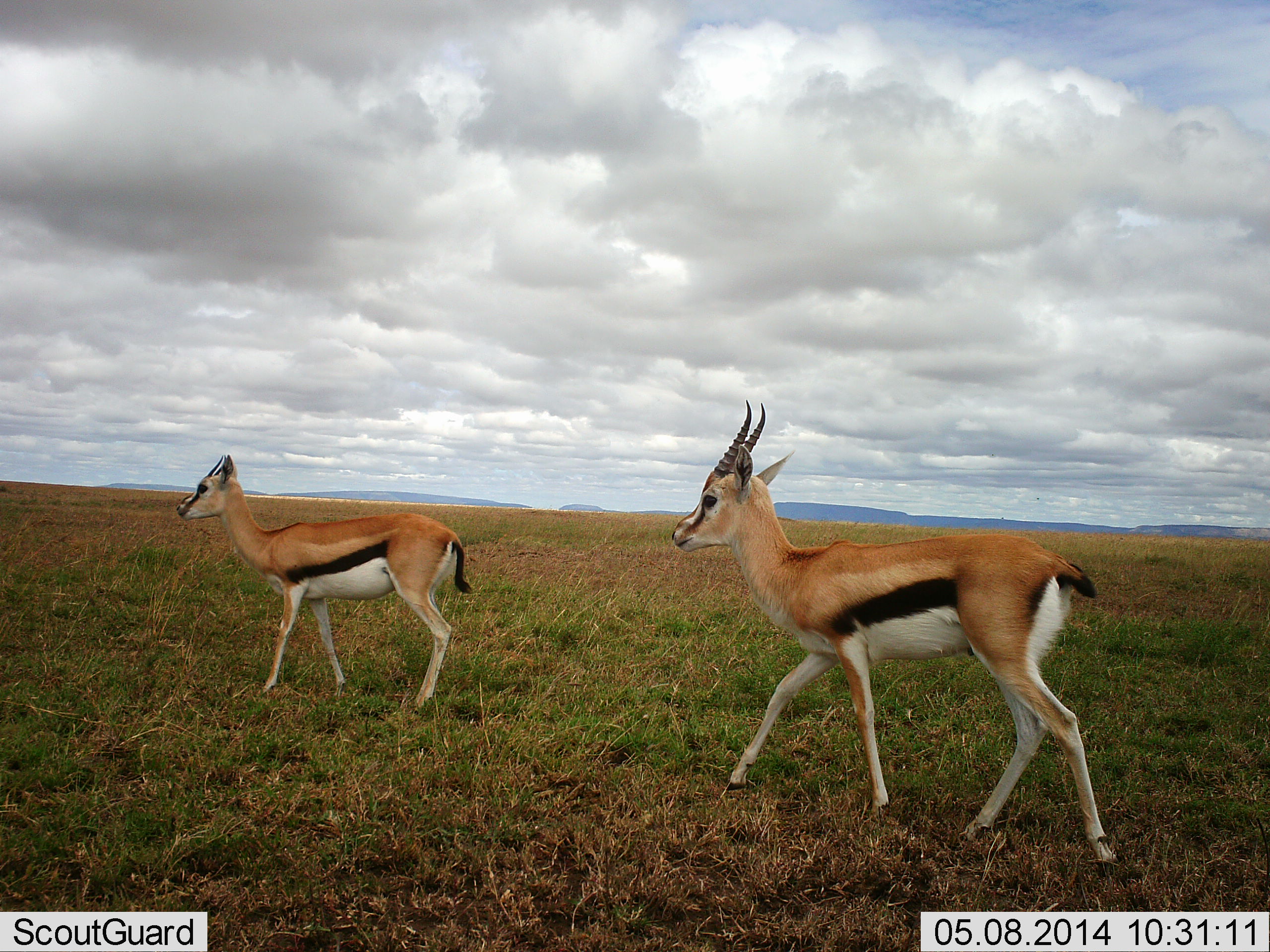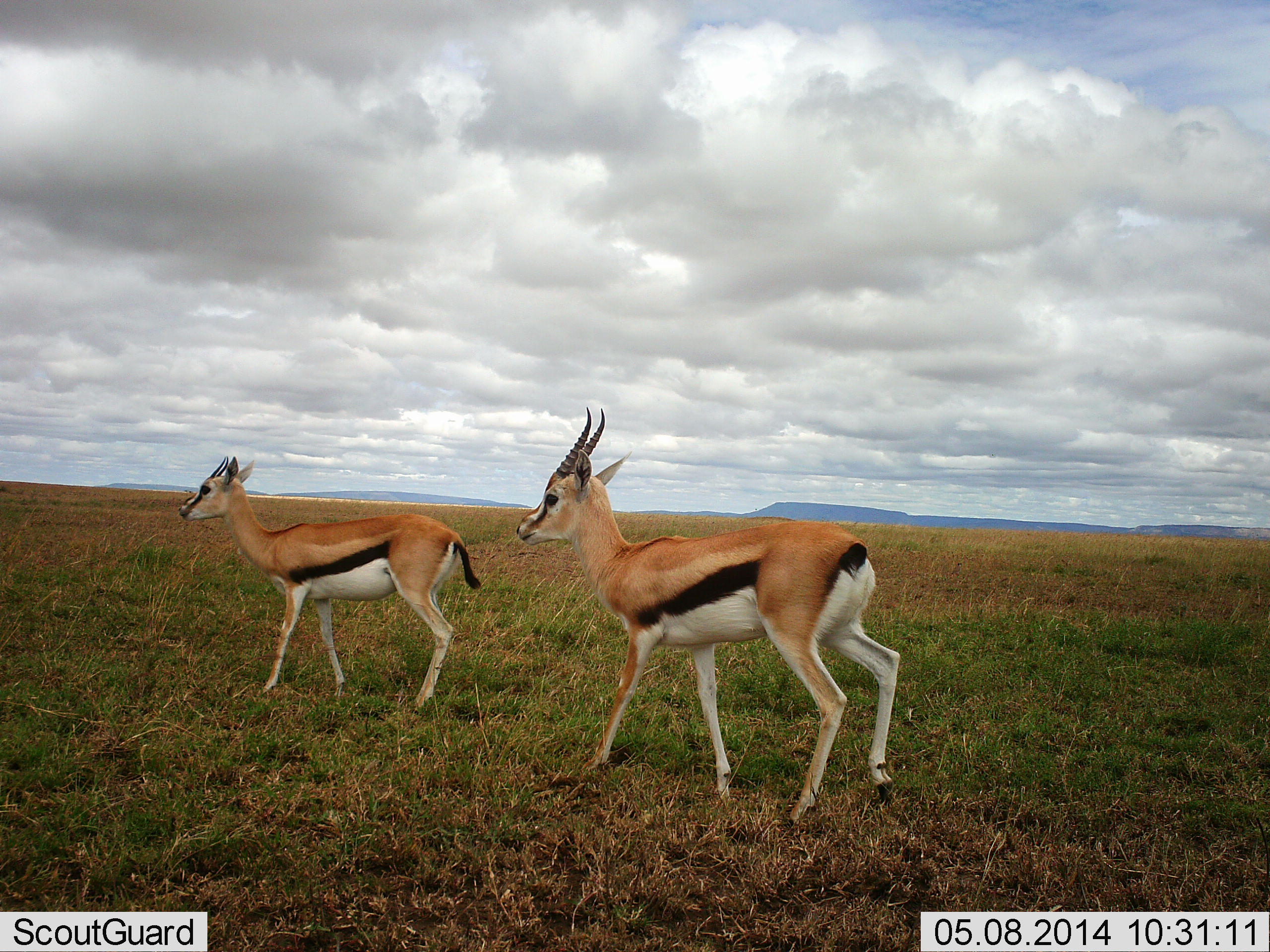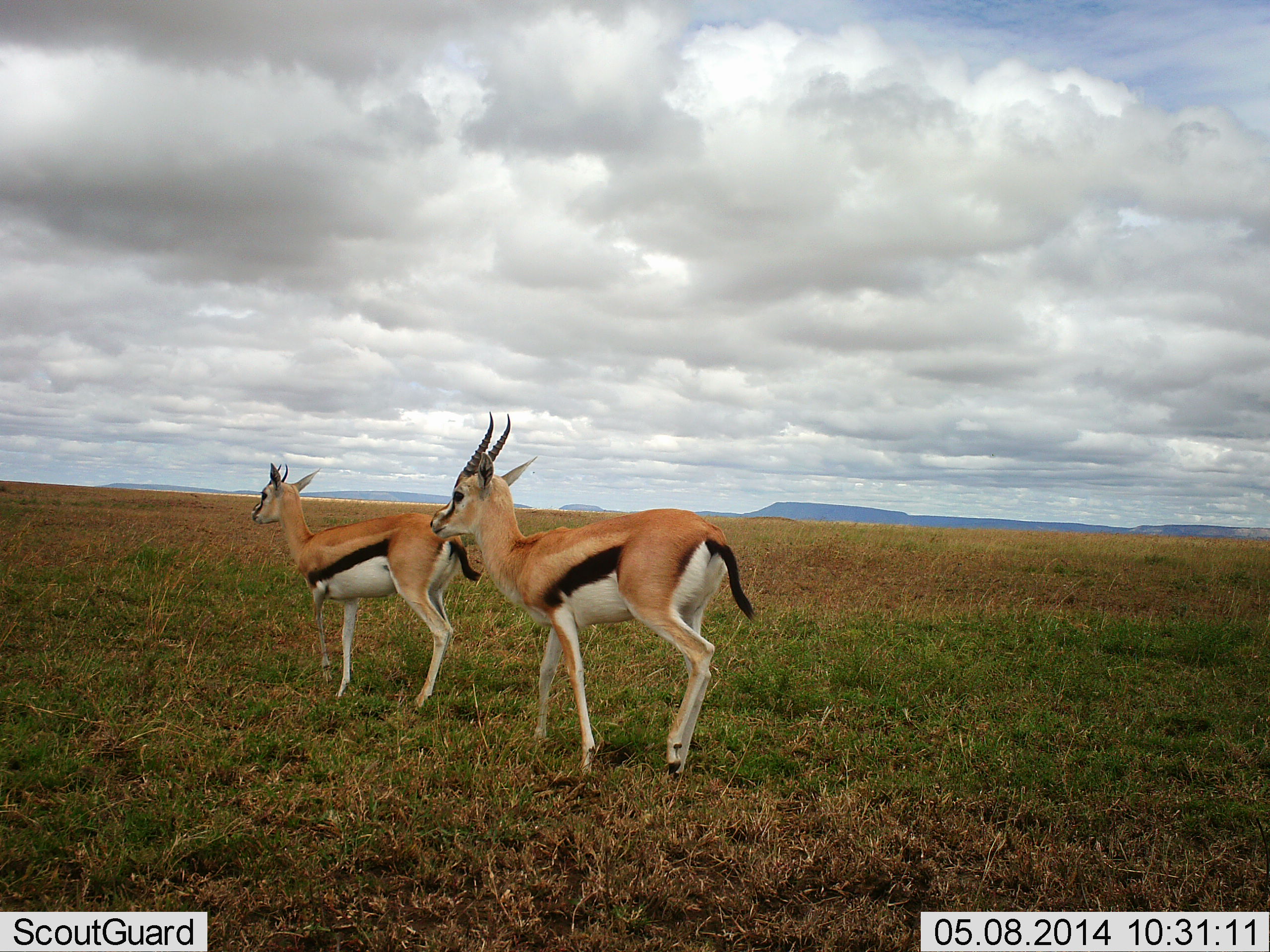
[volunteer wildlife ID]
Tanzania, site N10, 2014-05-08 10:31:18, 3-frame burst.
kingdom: Animalia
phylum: Chordata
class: Mammalia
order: Artiodactyla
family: Bovidae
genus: Eudorcas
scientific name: Eudorcas thomsonii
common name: thomson's gazelle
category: gazellethomsons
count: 2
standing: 60%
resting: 0%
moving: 100%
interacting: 0%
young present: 0%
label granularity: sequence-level